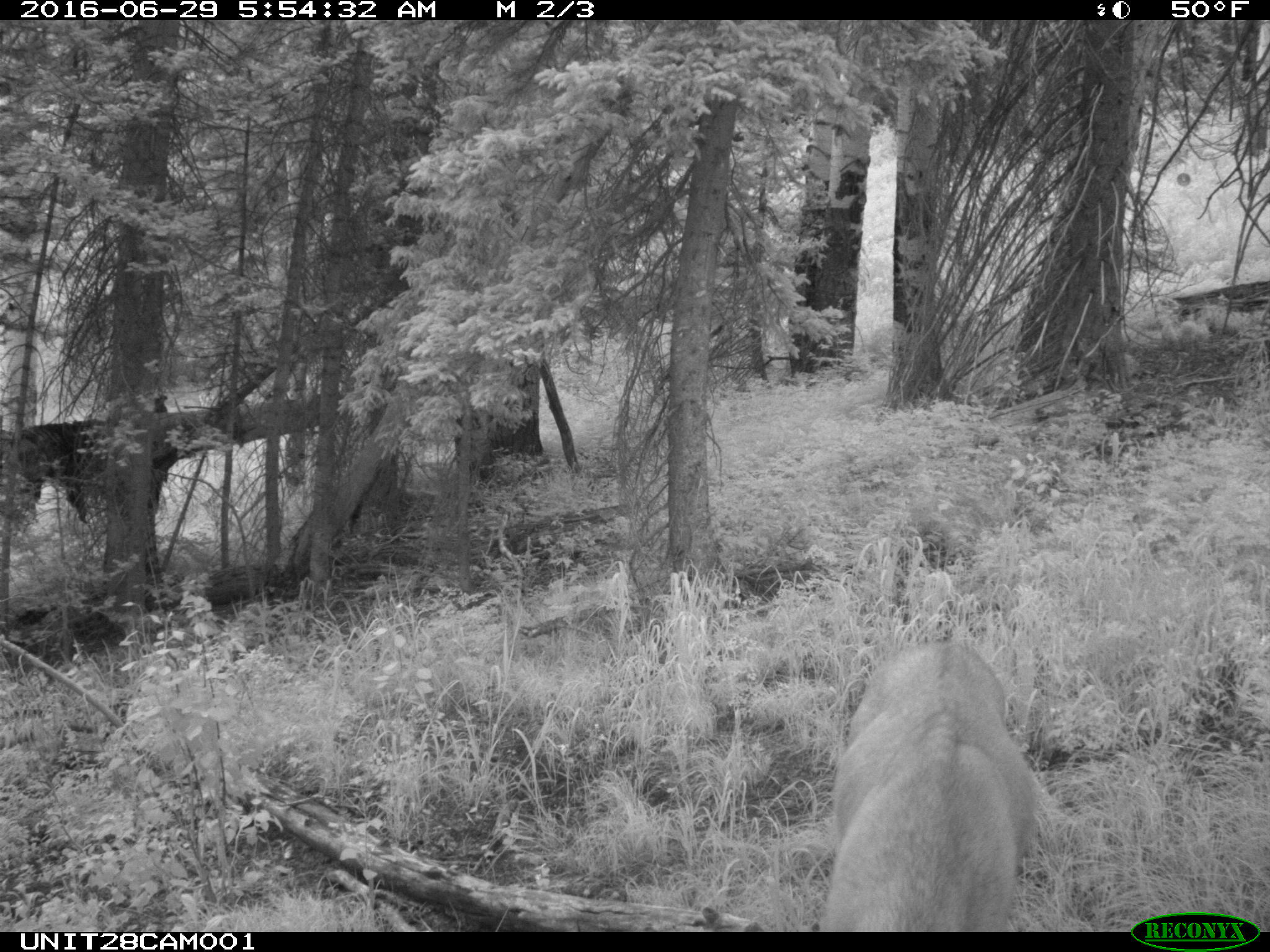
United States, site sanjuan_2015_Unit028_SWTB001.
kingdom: Animalia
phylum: Chordata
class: Mammalia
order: Artiodactyla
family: Cervidae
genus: Odocoileus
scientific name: Odocoileus hemionus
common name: mule deer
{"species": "Odocoileus hemionus (mule deer)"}